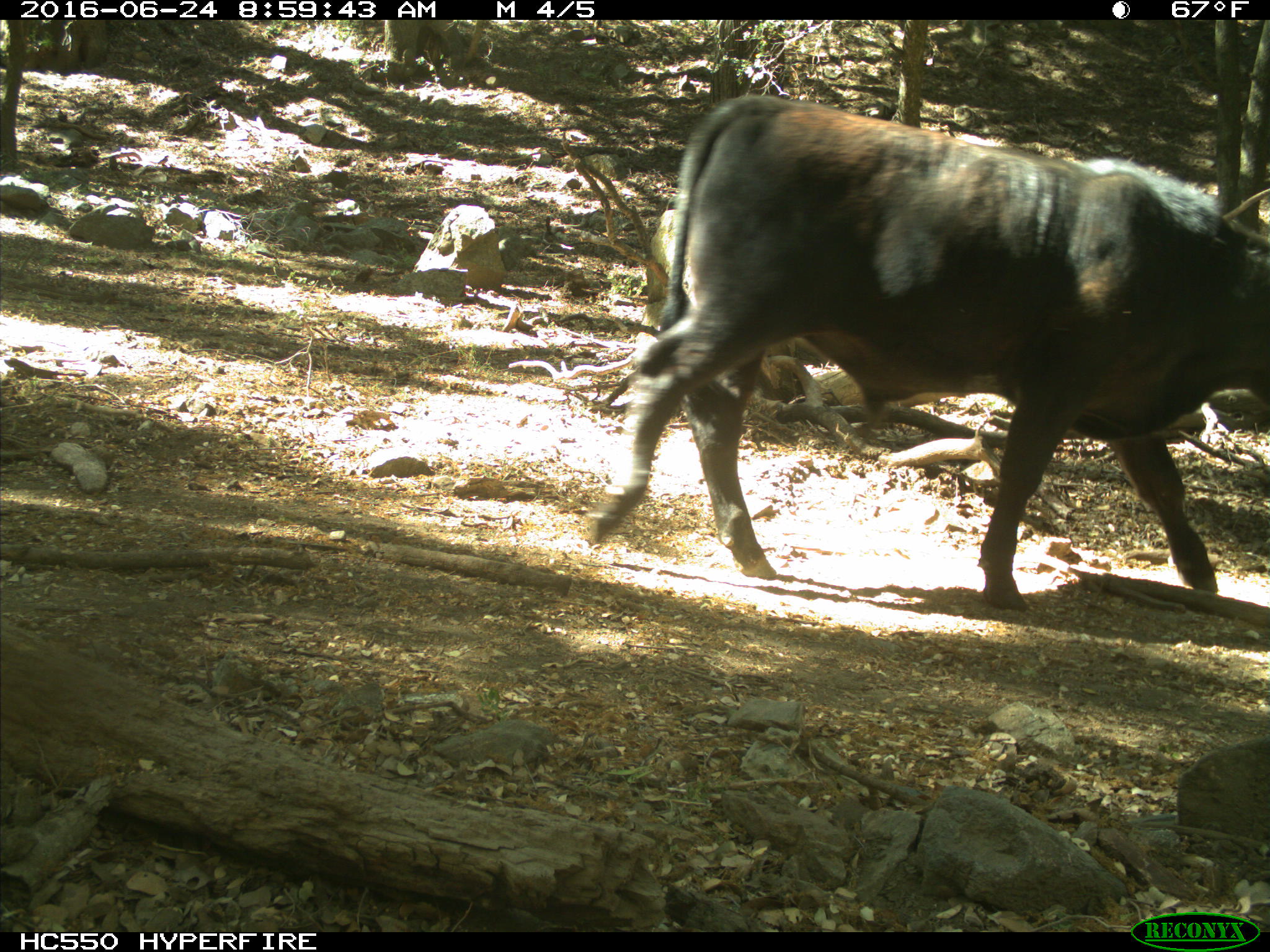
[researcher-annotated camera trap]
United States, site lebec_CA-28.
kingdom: Animalia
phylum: Chordata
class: Mammalia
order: Artiodactyla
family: Bovidae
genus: Bos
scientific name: Bos taurus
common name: domestic cow